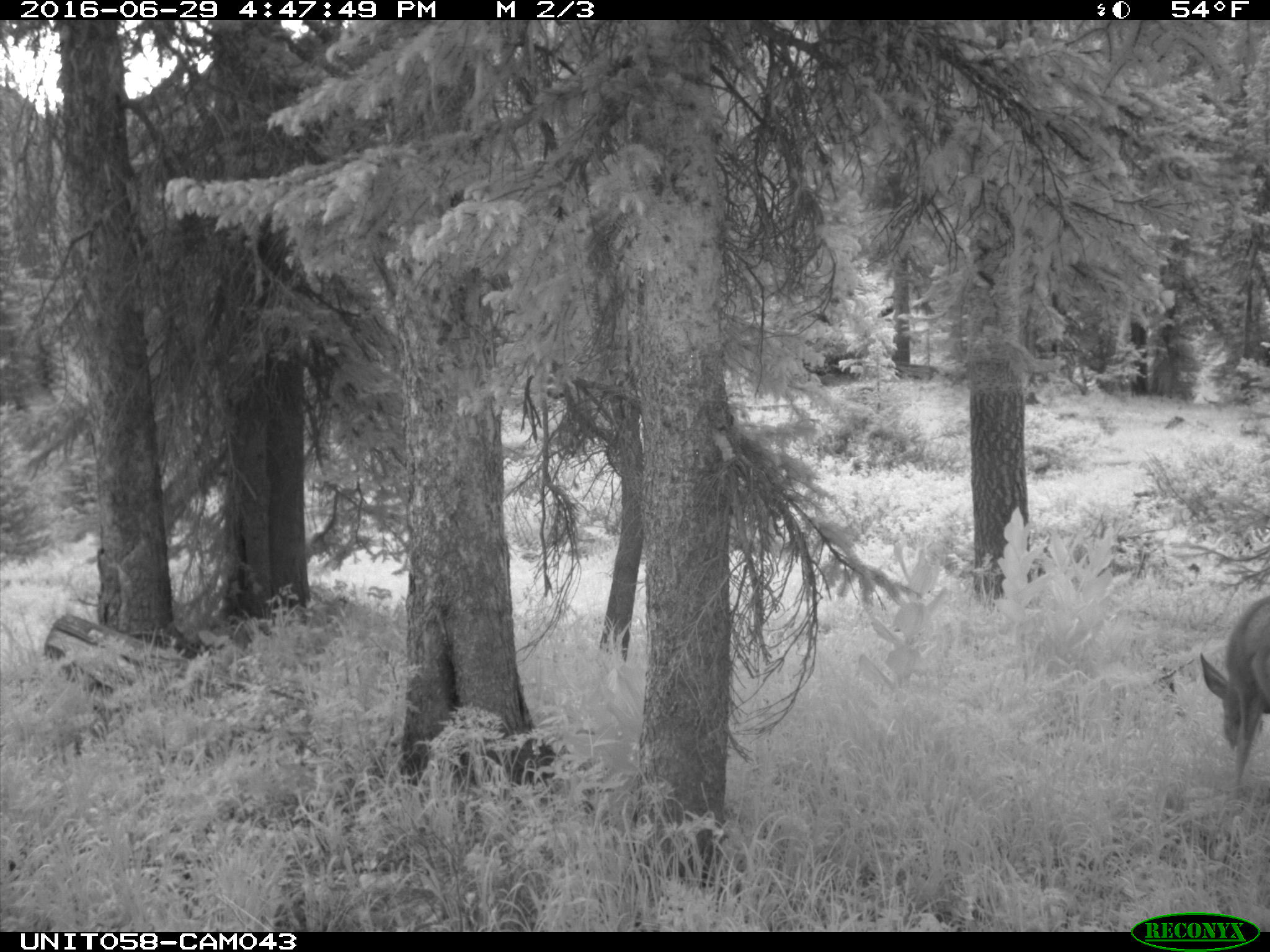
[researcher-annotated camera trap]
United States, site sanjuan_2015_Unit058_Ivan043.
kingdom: Animalia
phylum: Chordata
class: Mammalia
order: Artiodactyla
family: Cervidae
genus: Odocoileus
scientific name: Odocoileus hemionus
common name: mule deer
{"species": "Odocoileus hemionus (mule deer)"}